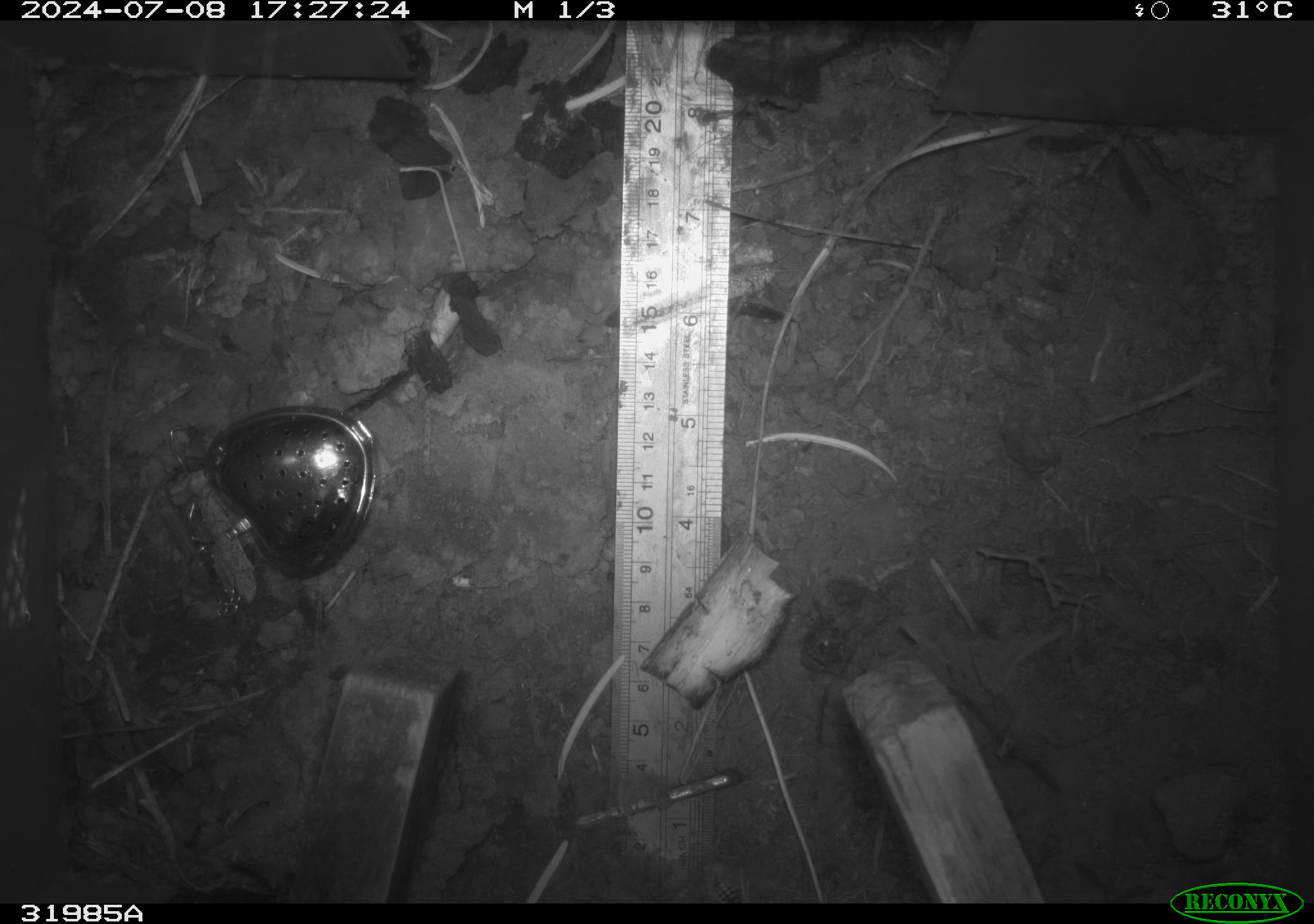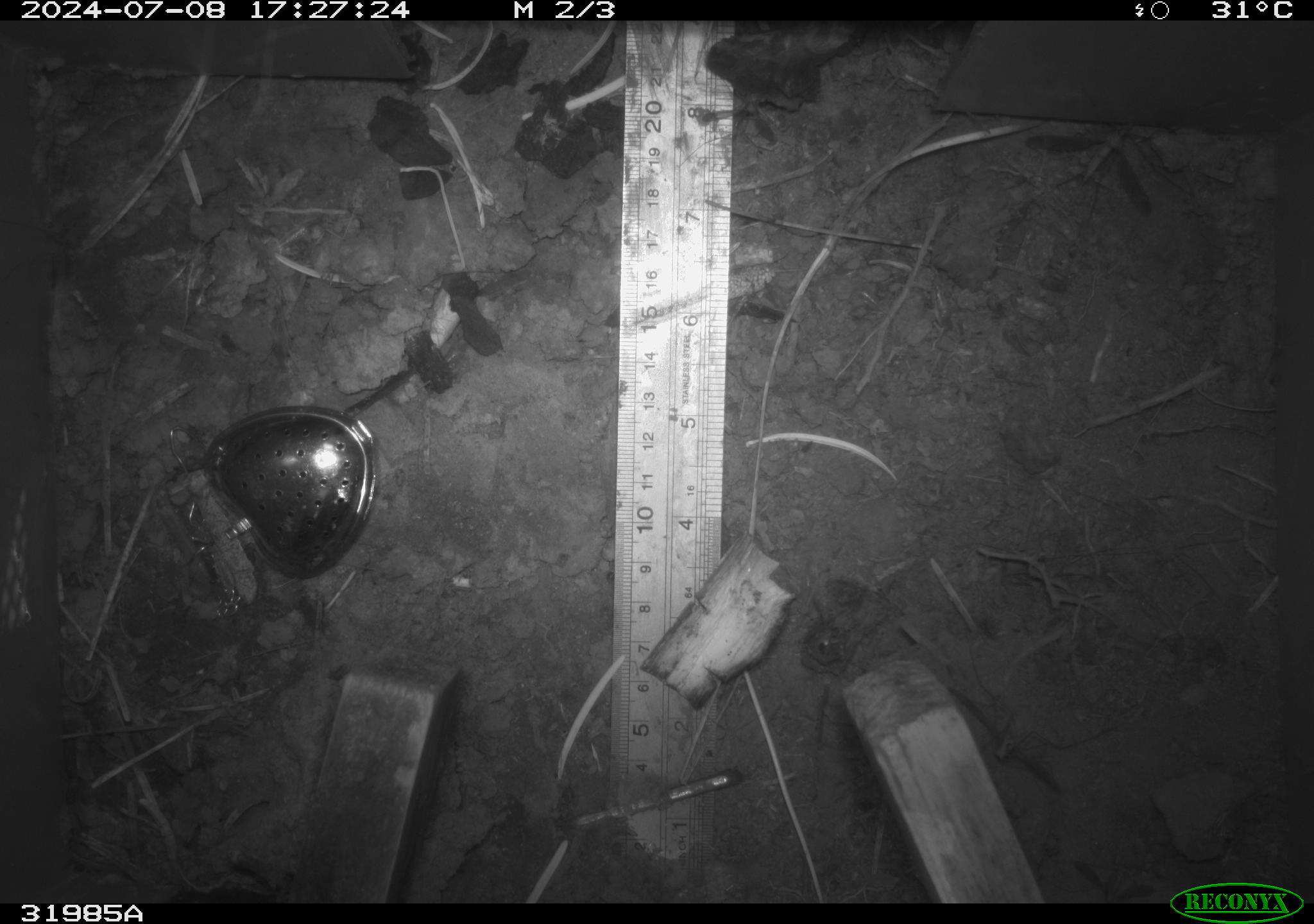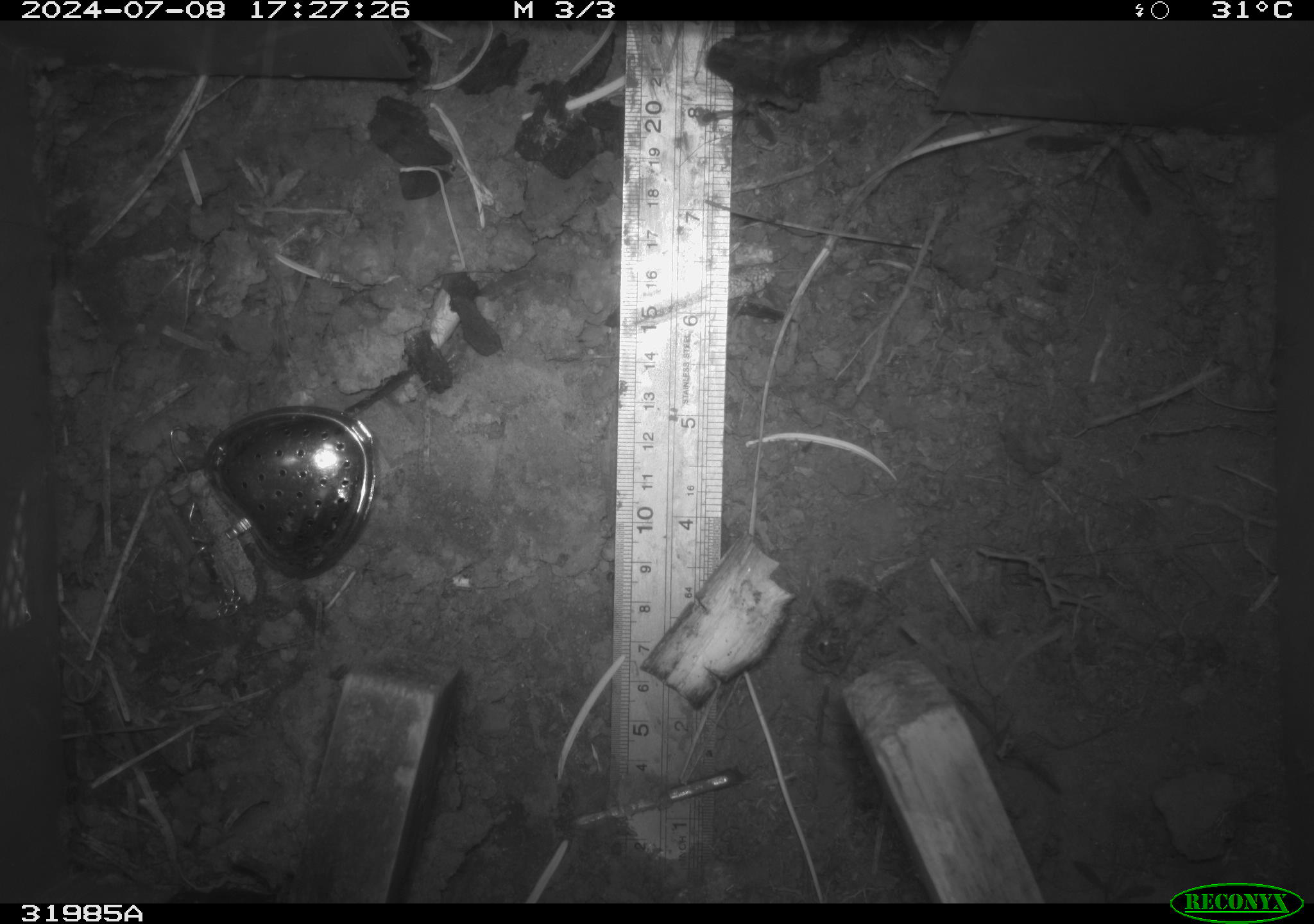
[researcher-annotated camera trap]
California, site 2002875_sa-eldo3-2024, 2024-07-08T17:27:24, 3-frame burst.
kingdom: Animalia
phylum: Arthropoda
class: Insecta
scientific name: Insecta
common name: insect